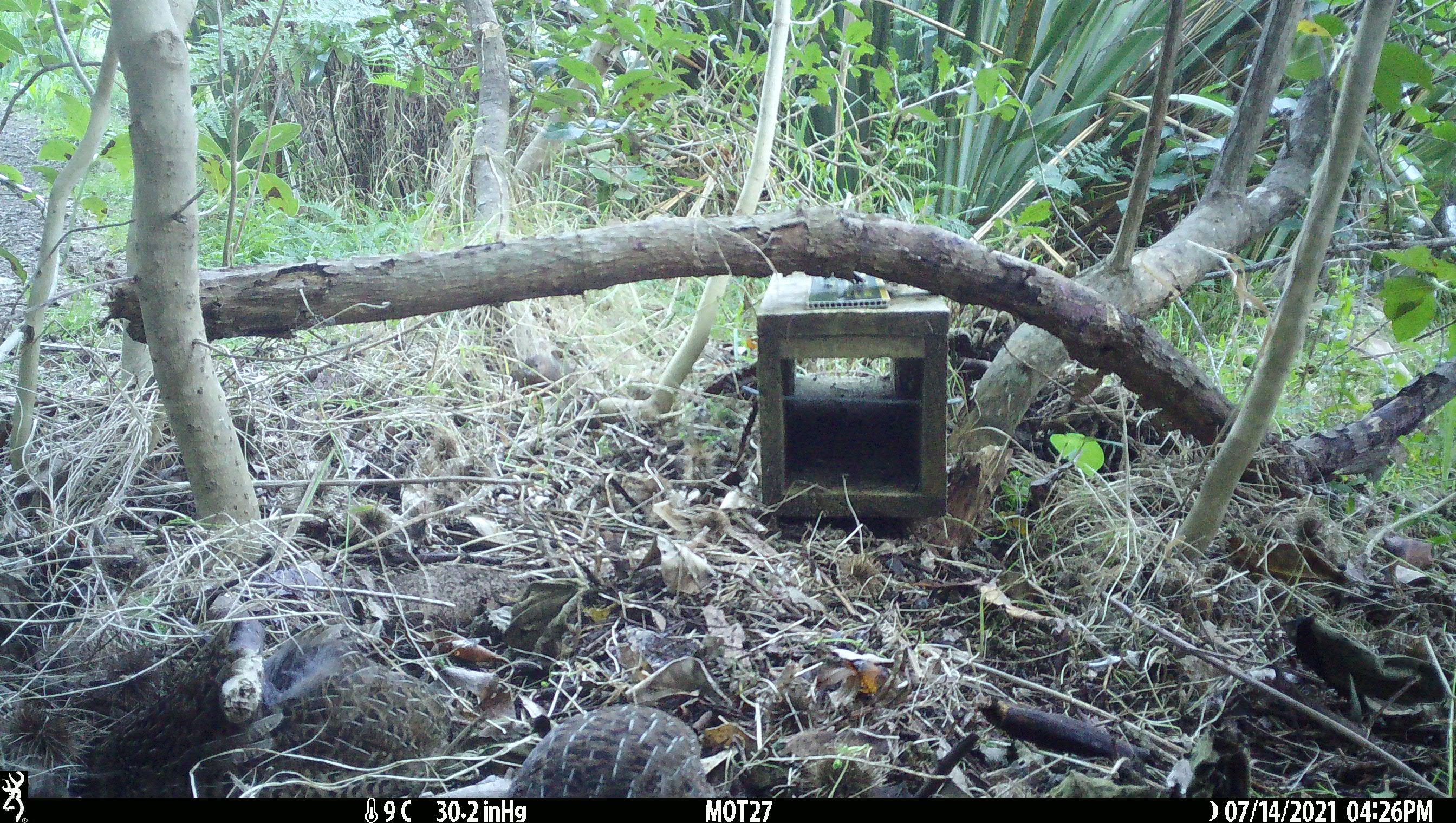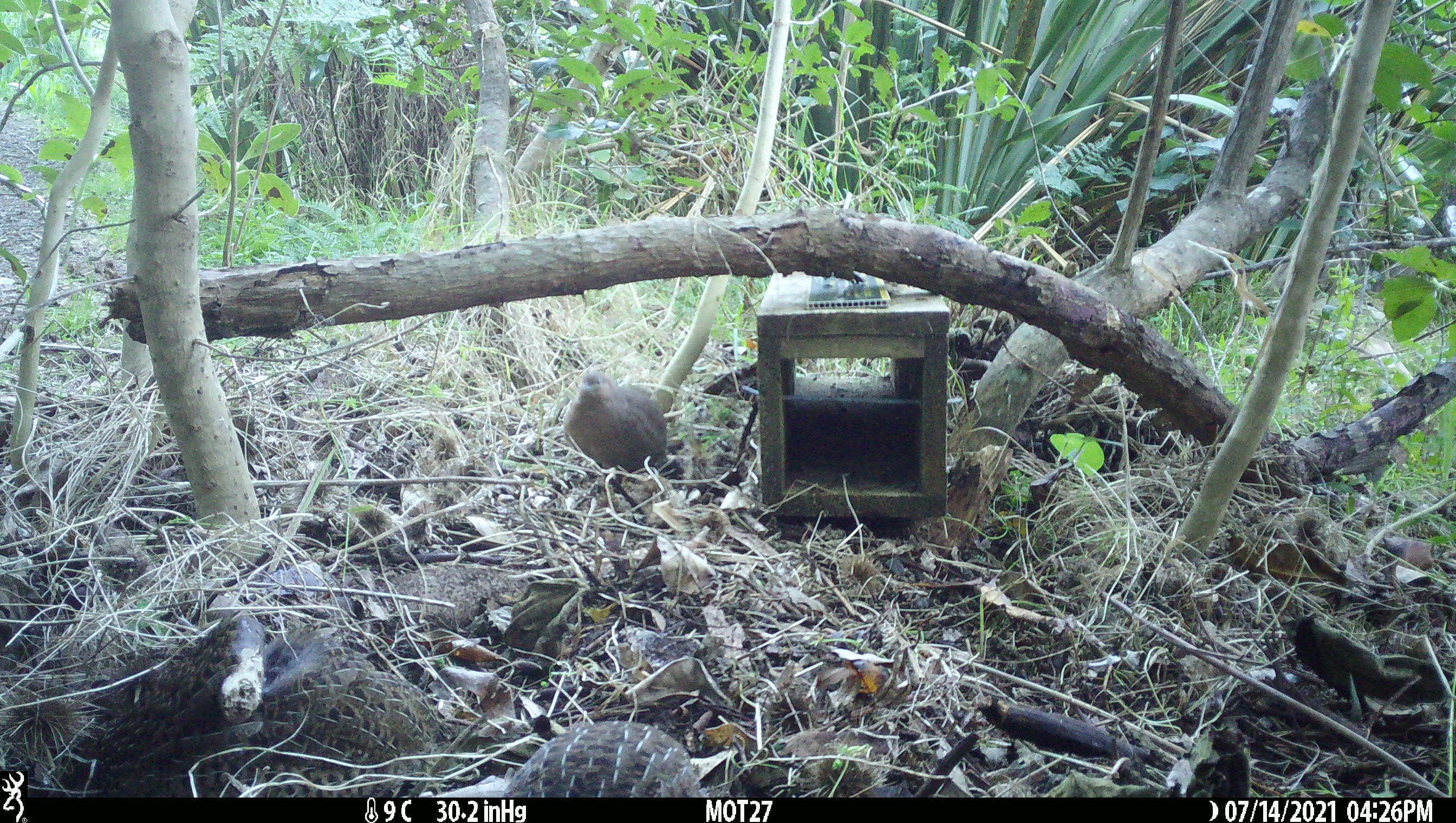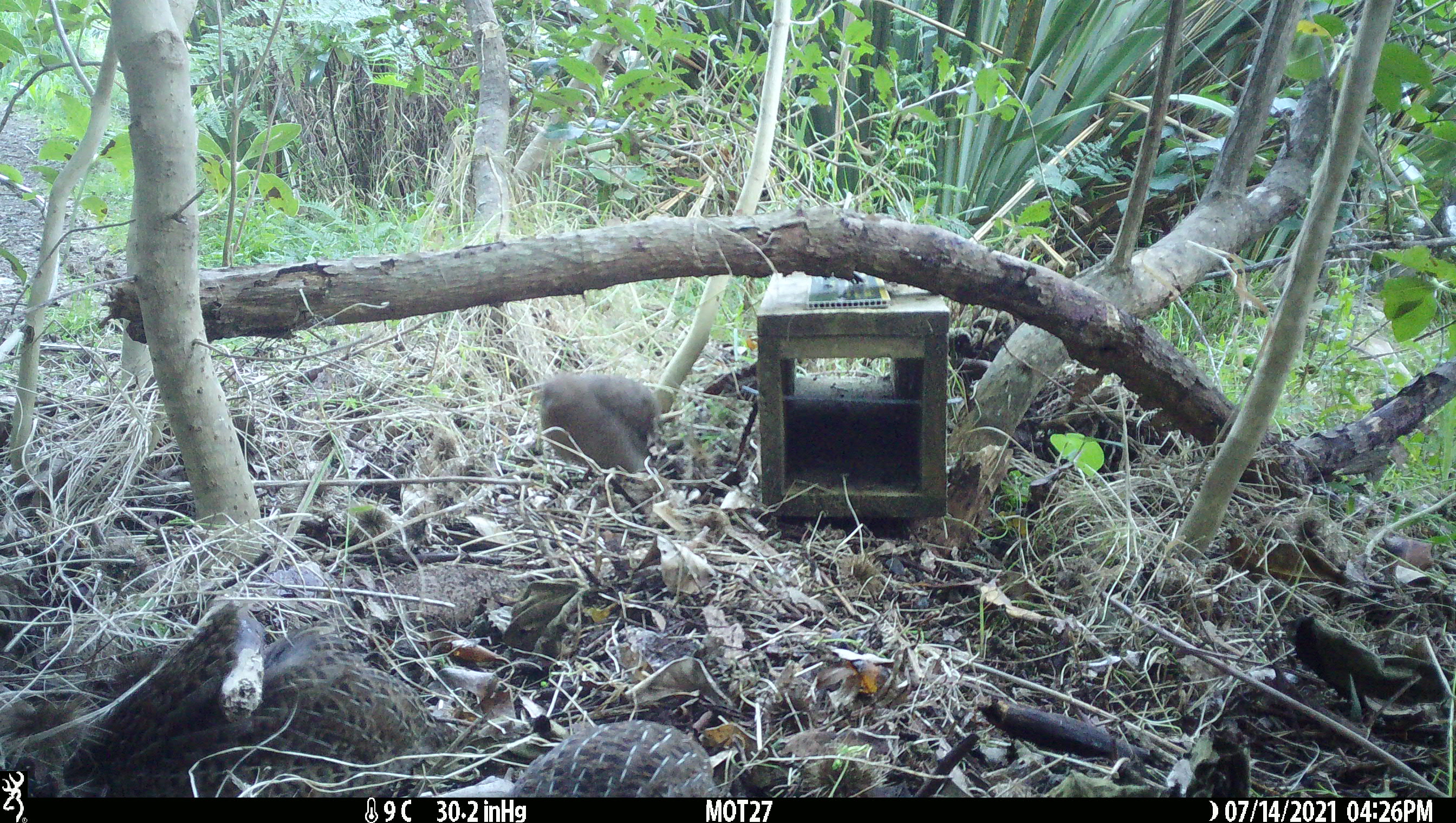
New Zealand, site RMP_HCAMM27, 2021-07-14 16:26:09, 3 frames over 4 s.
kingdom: Animalia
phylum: Chordata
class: Aves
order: Galliformes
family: Phasianidae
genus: Synoicus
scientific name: Synoicus ypsilophorus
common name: brown quail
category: quail brown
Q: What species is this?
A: Quail brown (brown quail) (Synoicus ypsilophorus).